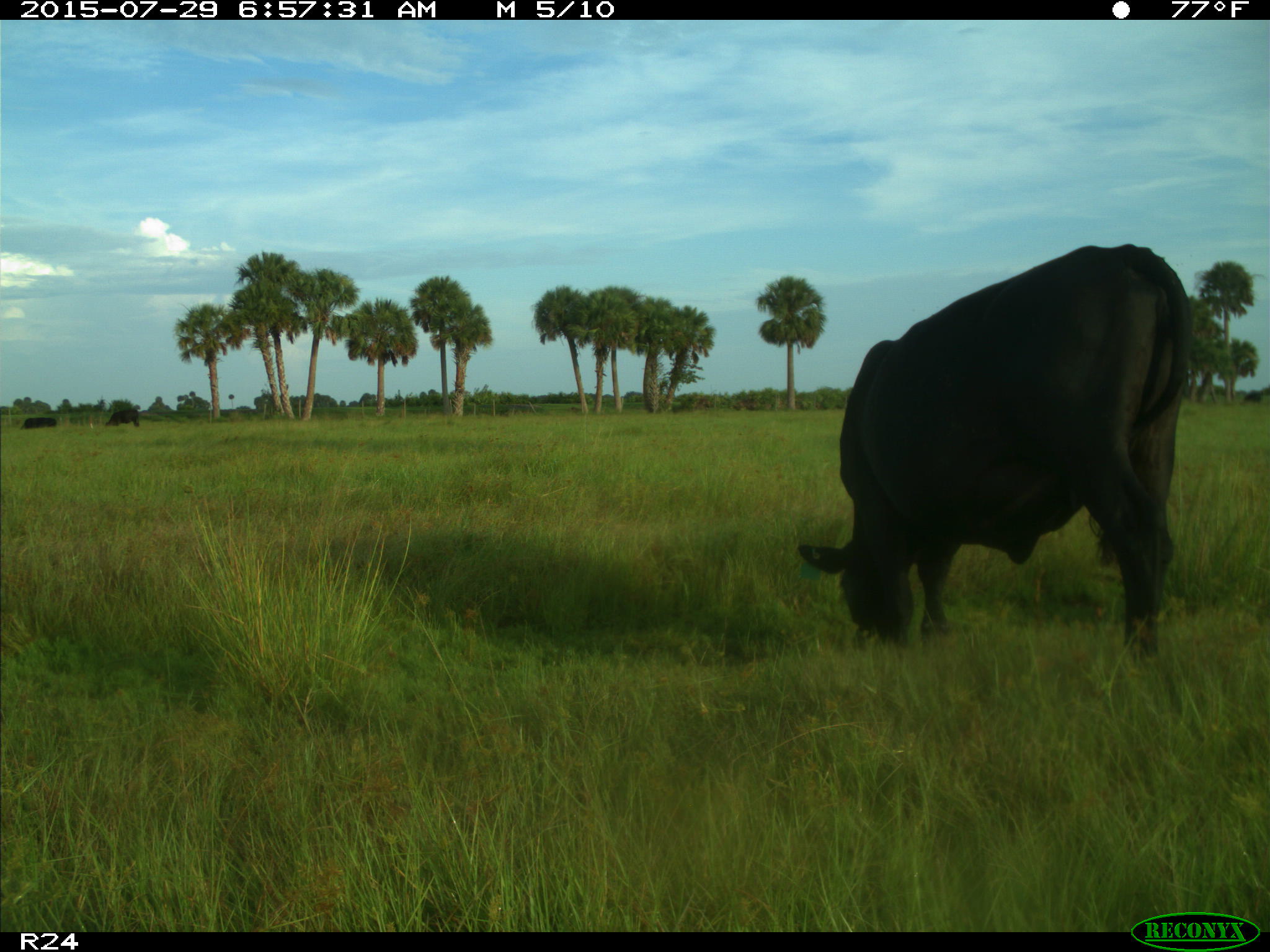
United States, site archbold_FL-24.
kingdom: Animalia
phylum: Chordata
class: Mammalia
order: Artiodactyla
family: Bovidae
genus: Bos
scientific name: Bos taurus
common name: domestic cow